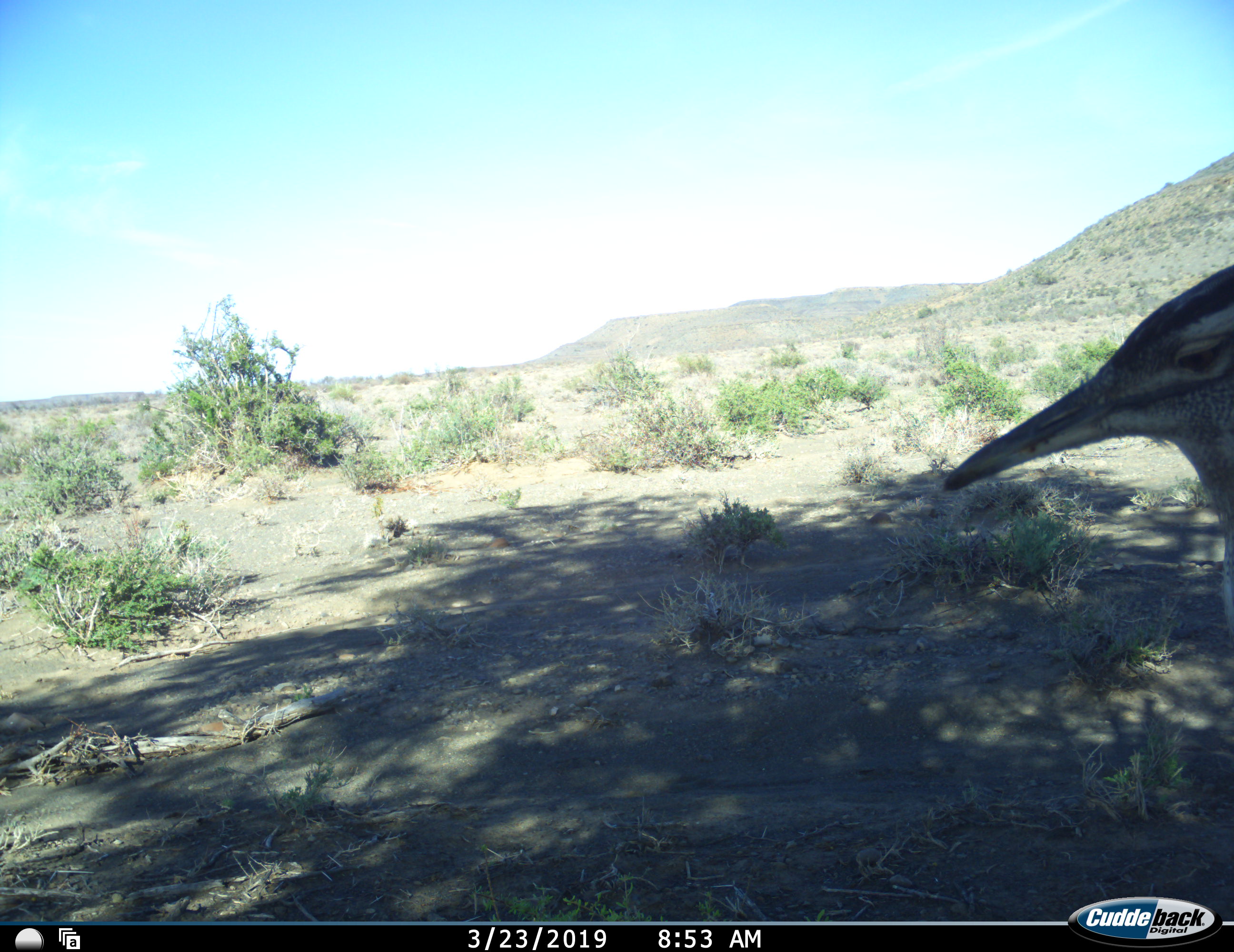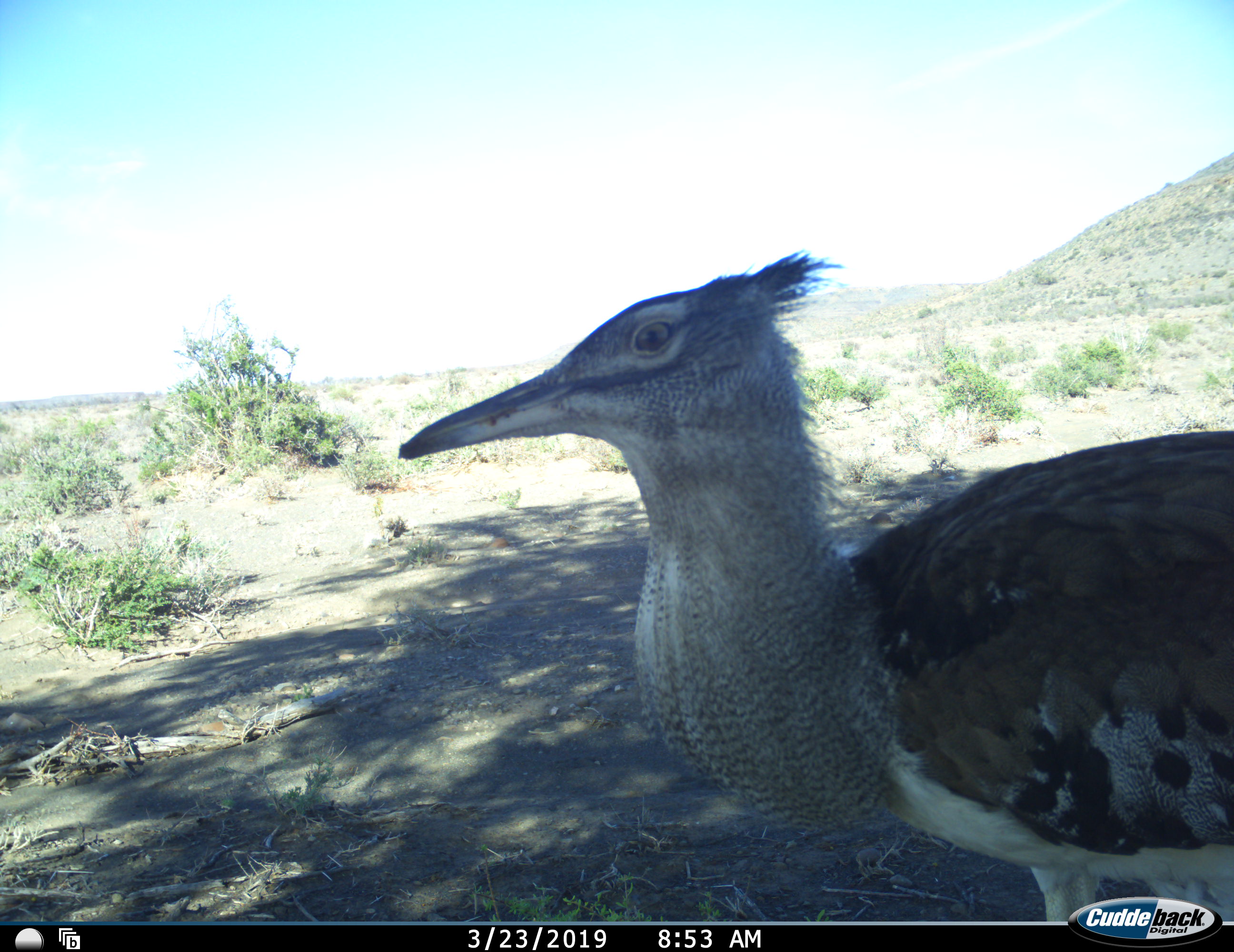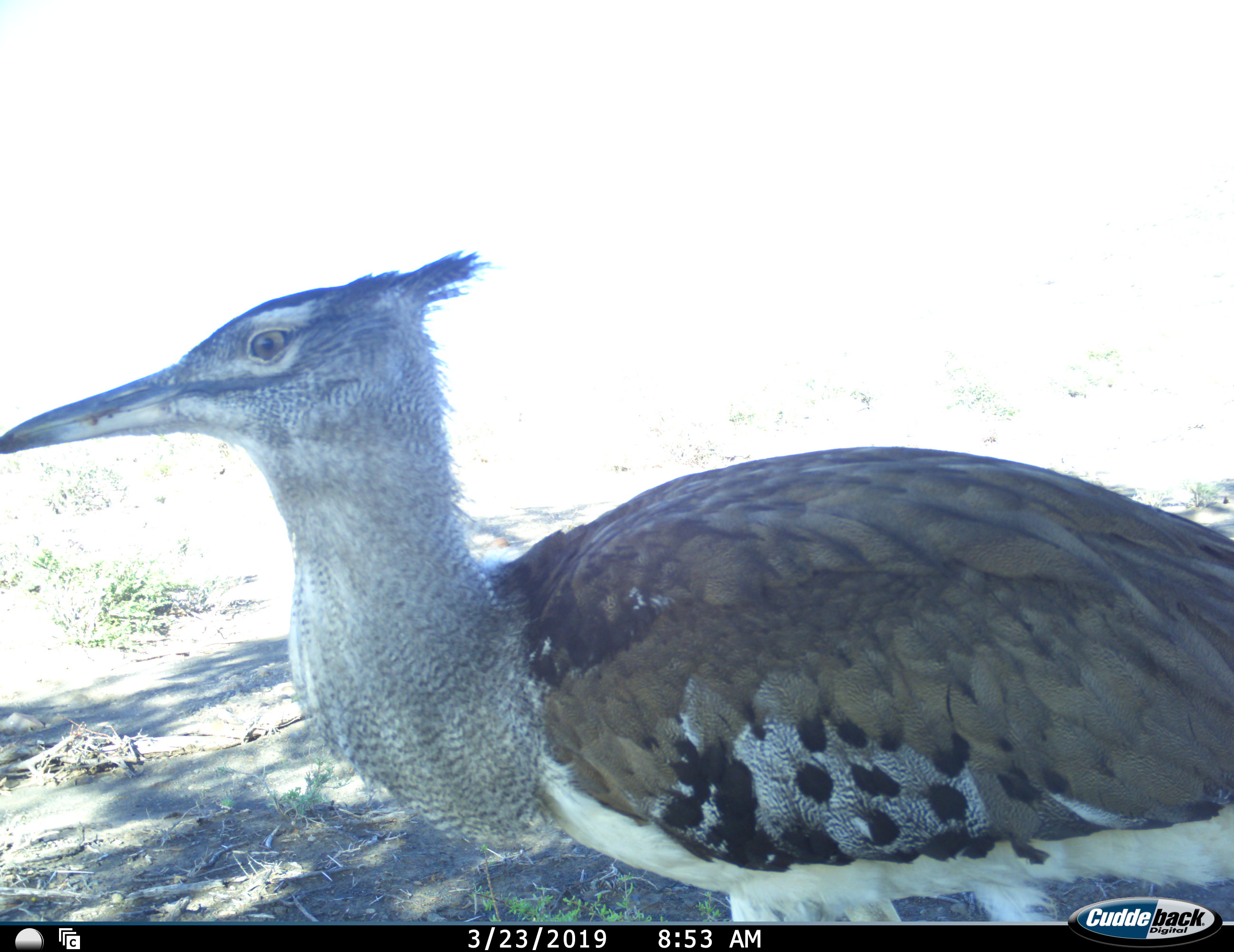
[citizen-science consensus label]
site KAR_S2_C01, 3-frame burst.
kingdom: Animalia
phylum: Chordata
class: Aves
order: Otidiformes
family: Otididae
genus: Ardeotis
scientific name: Ardeotis kori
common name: kori bustard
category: bustardkori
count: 1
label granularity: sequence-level